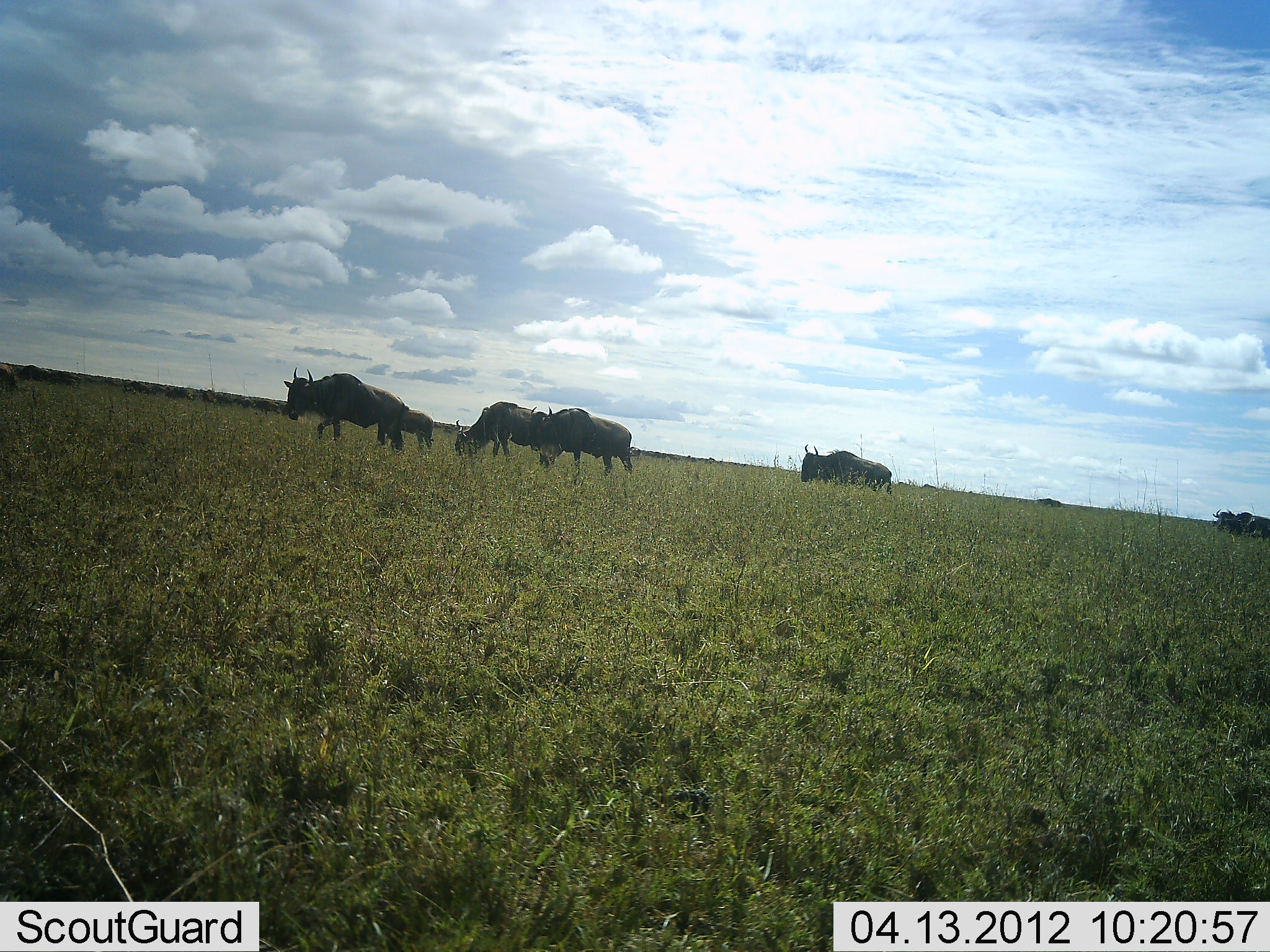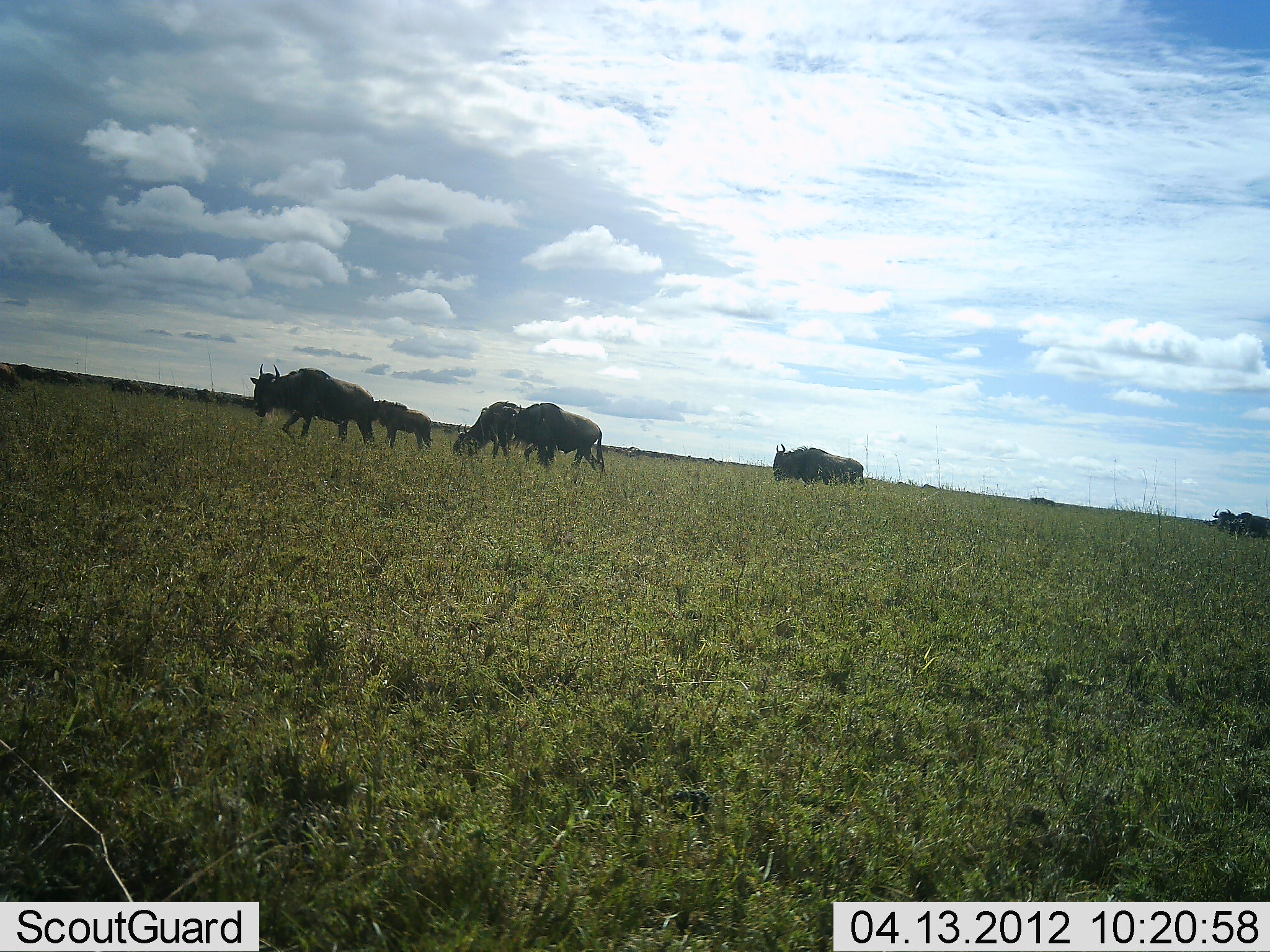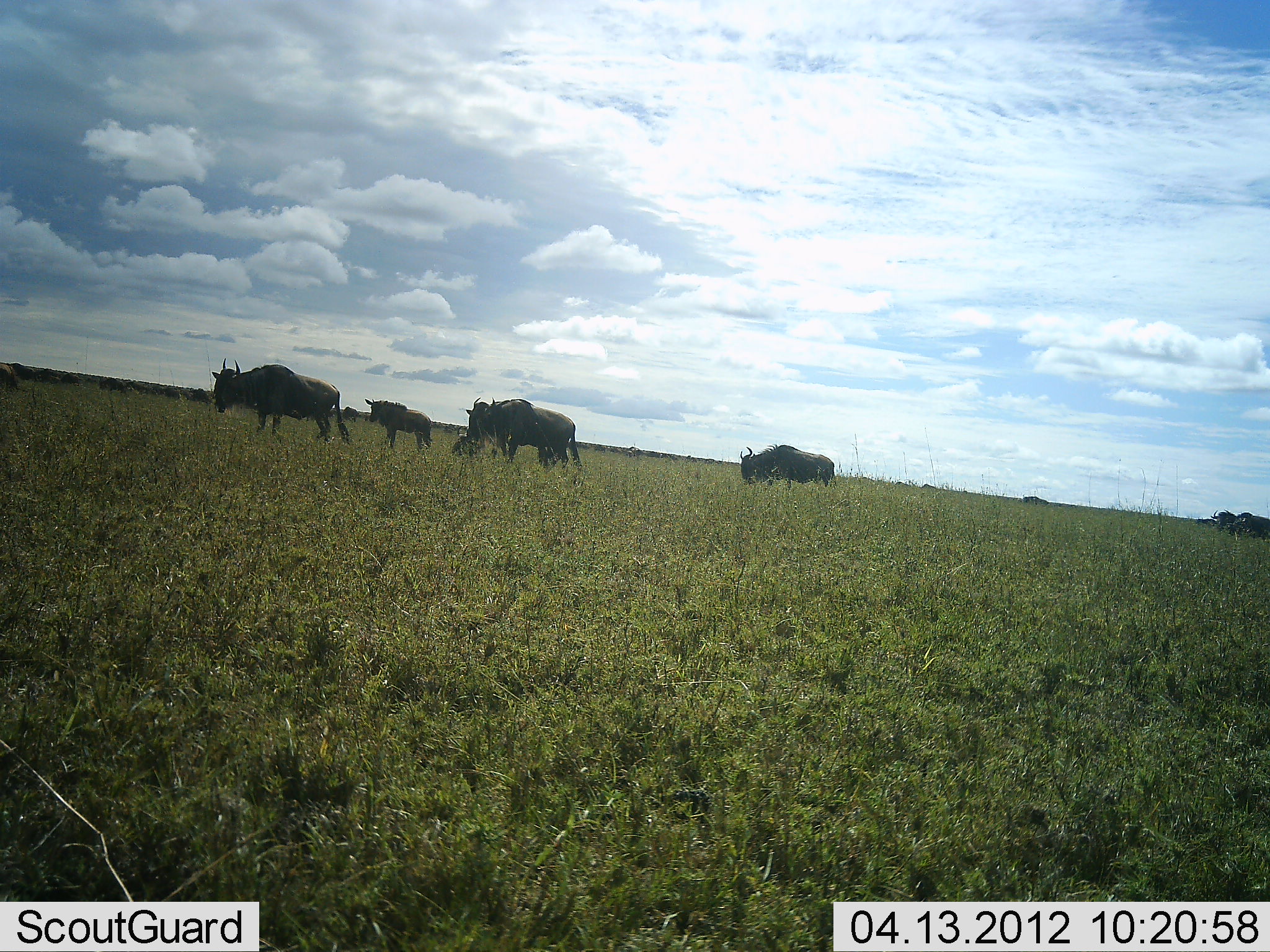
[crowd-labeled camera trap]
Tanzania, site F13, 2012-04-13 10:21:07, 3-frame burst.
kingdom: Animalia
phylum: Chordata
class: Mammalia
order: Artiodactyla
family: Bovidae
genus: Connochaetes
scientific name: Connochaetes taurinus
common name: blue wildebeest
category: wildebeest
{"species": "wildebeest (blue wildebeest) (Connochaetes taurinus)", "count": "10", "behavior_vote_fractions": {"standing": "28%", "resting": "0%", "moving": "94%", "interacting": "0%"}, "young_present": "22%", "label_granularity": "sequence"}